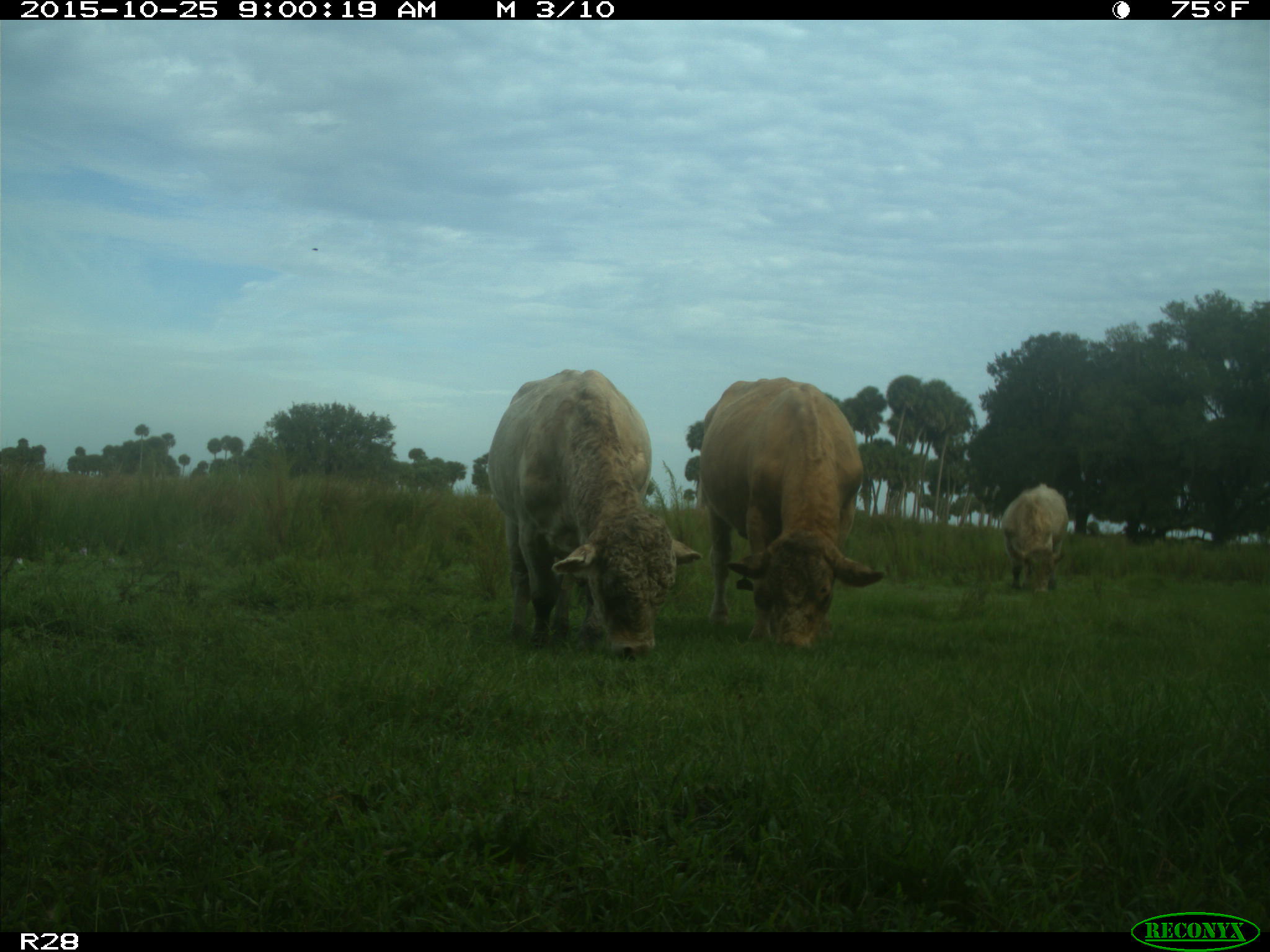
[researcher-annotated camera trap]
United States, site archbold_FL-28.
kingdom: Animalia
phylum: Chordata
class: Mammalia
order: Artiodactyla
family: Bovidae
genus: Bos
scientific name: Bos taurus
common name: domestic cow